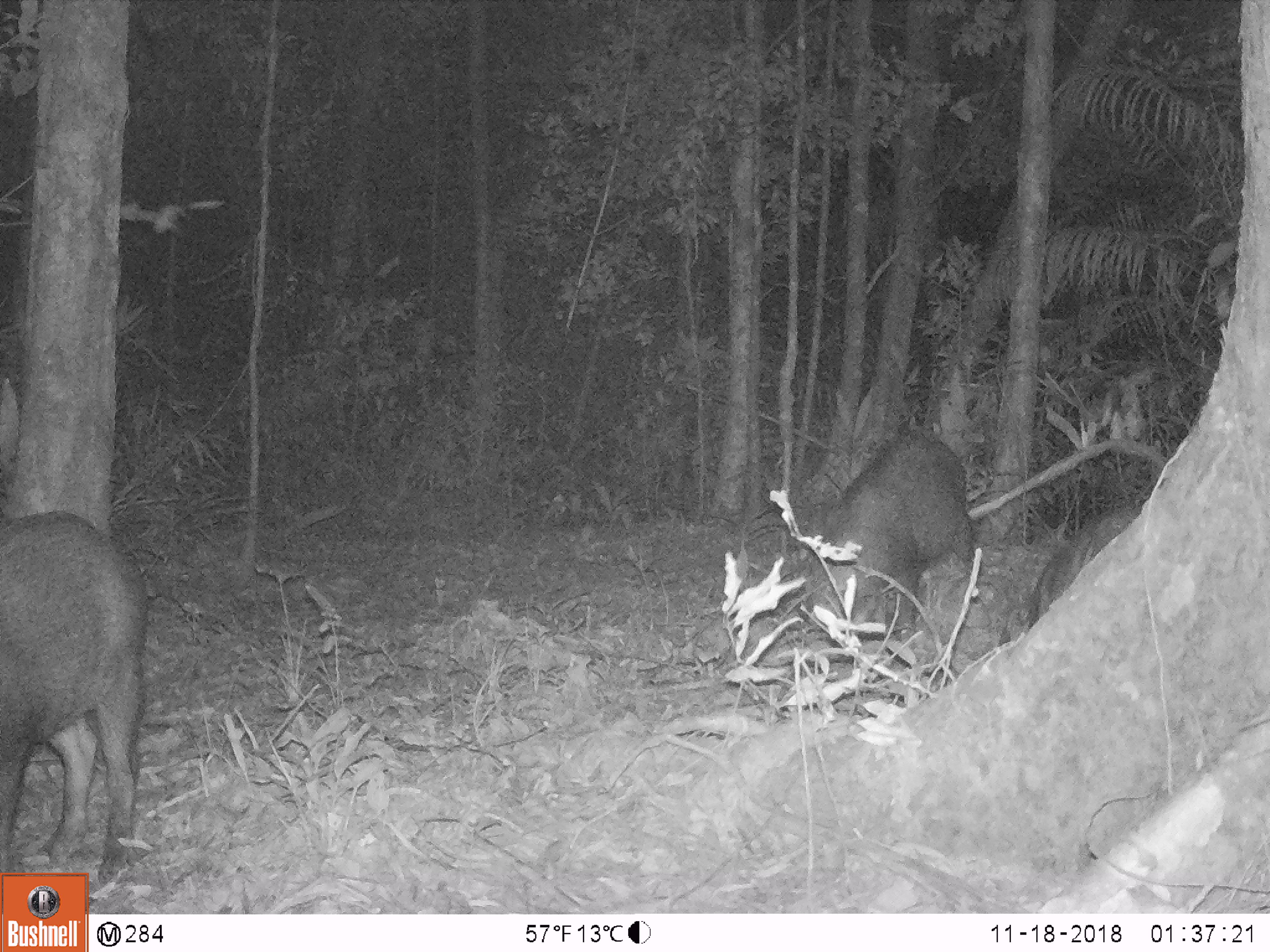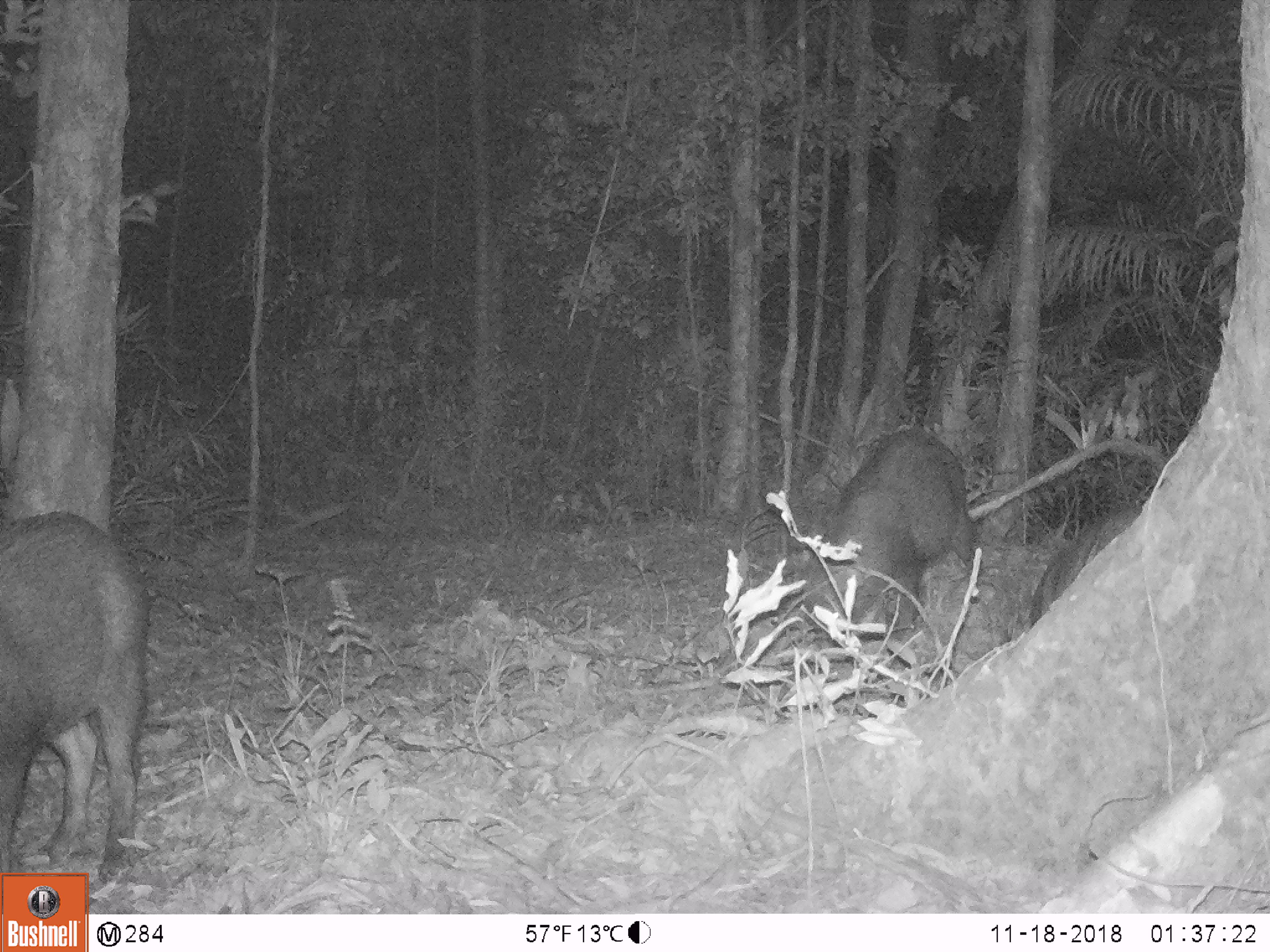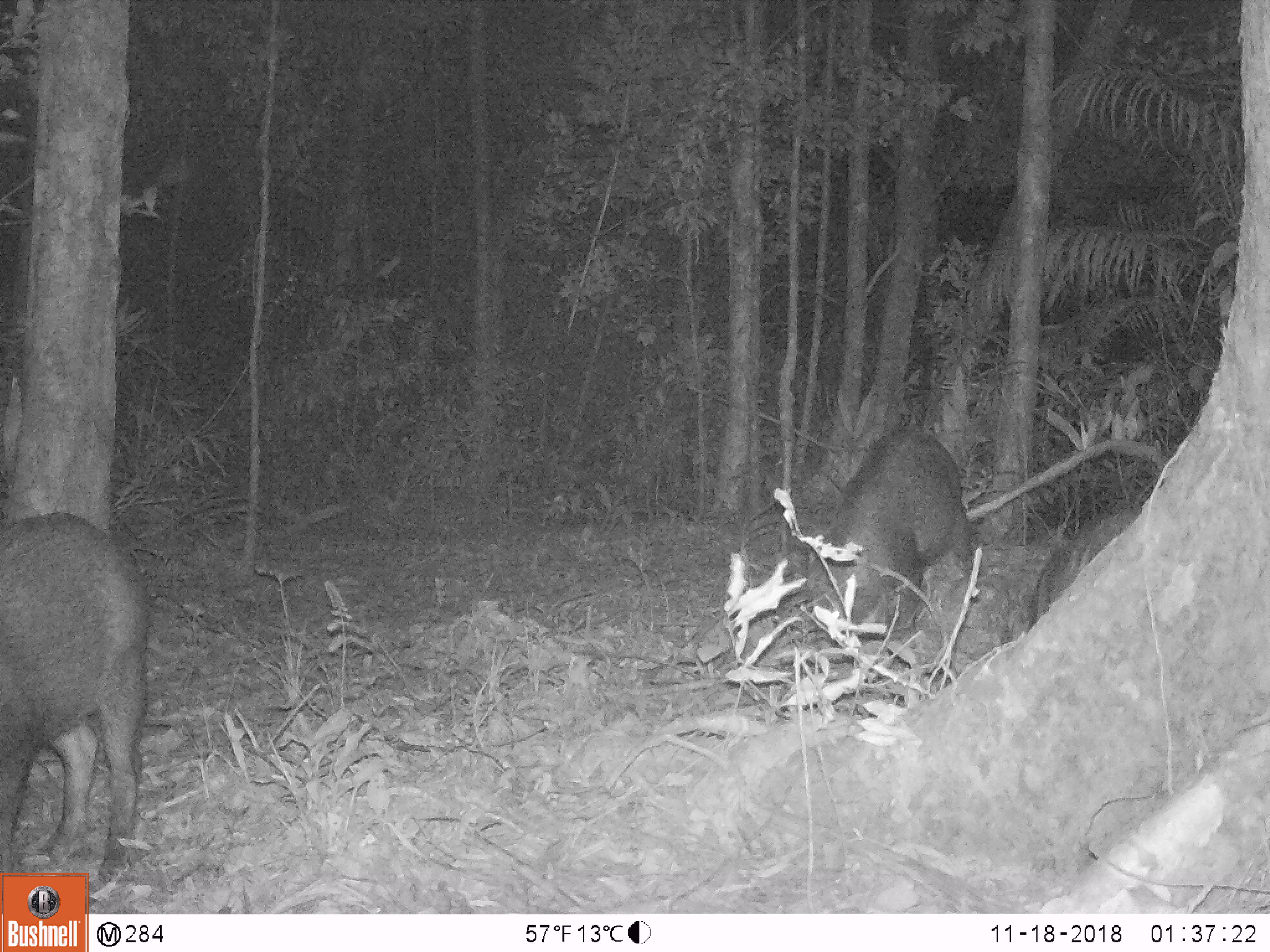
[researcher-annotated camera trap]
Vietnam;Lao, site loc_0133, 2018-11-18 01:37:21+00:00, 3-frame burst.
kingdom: Animalia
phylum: Chordata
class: Mammalia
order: Artiodactyla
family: Suidae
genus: Sus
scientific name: Sus scrofa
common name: eurasian wild pig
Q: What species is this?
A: Eurasian wild pig (Sus scrofa).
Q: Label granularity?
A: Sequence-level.